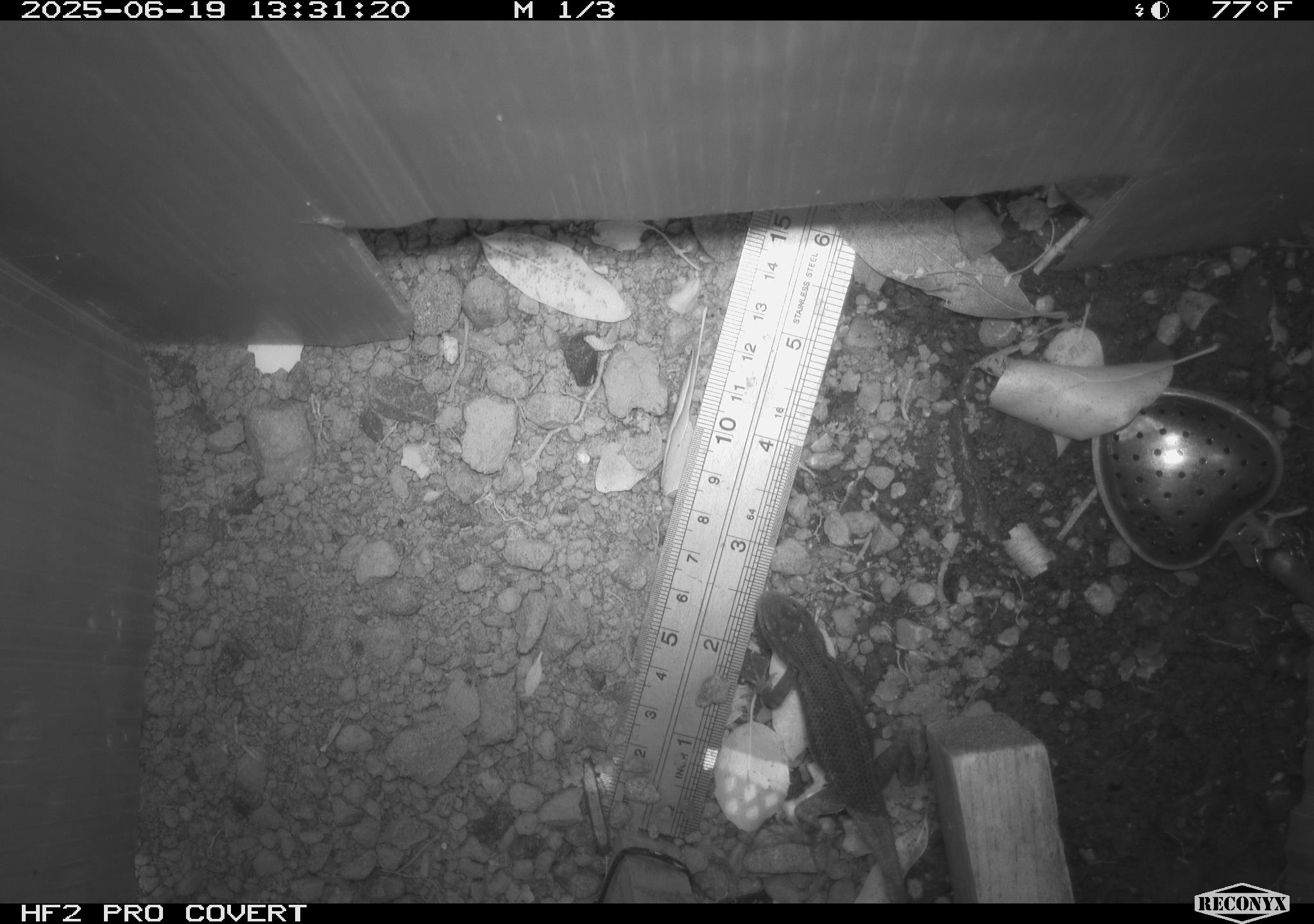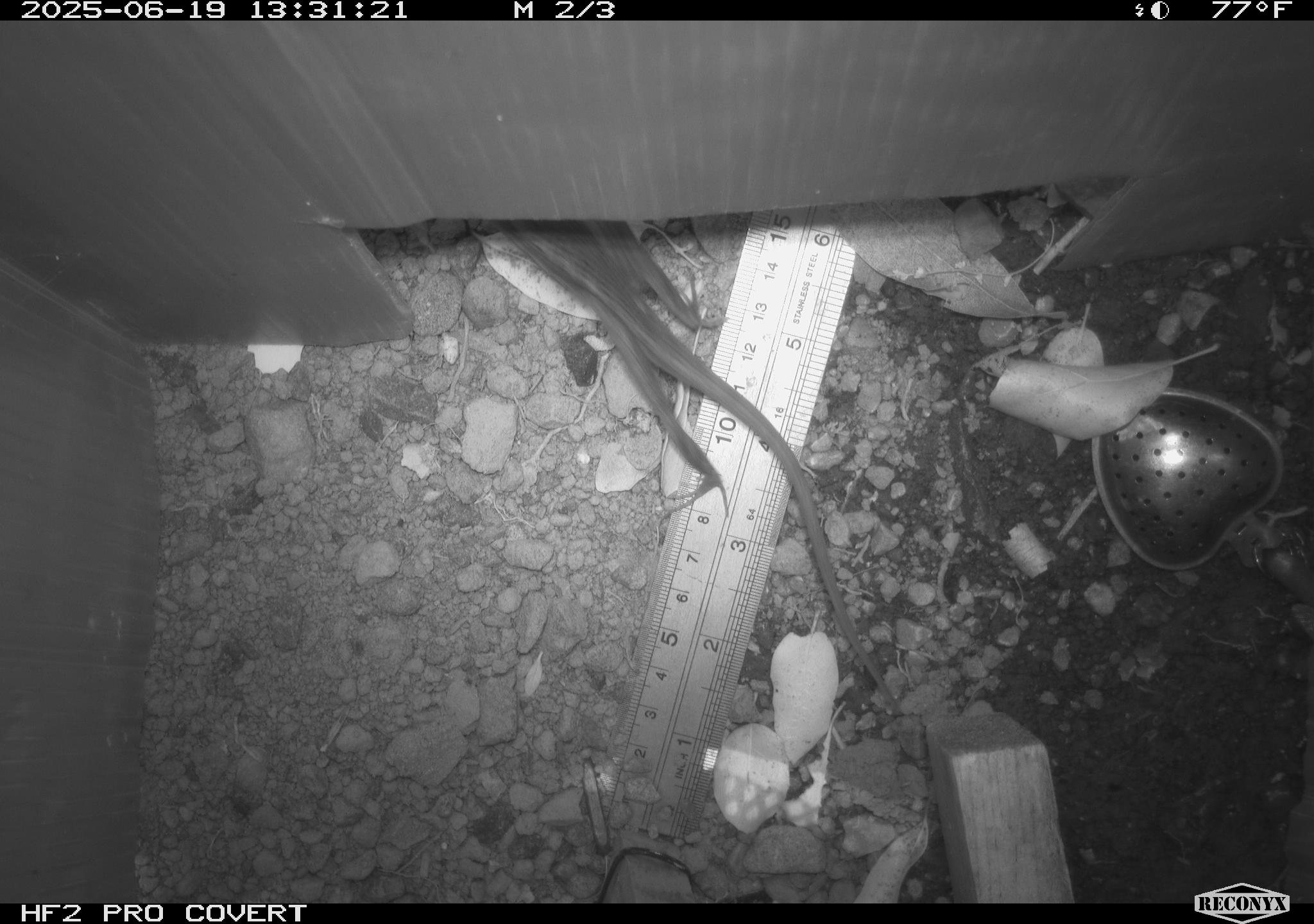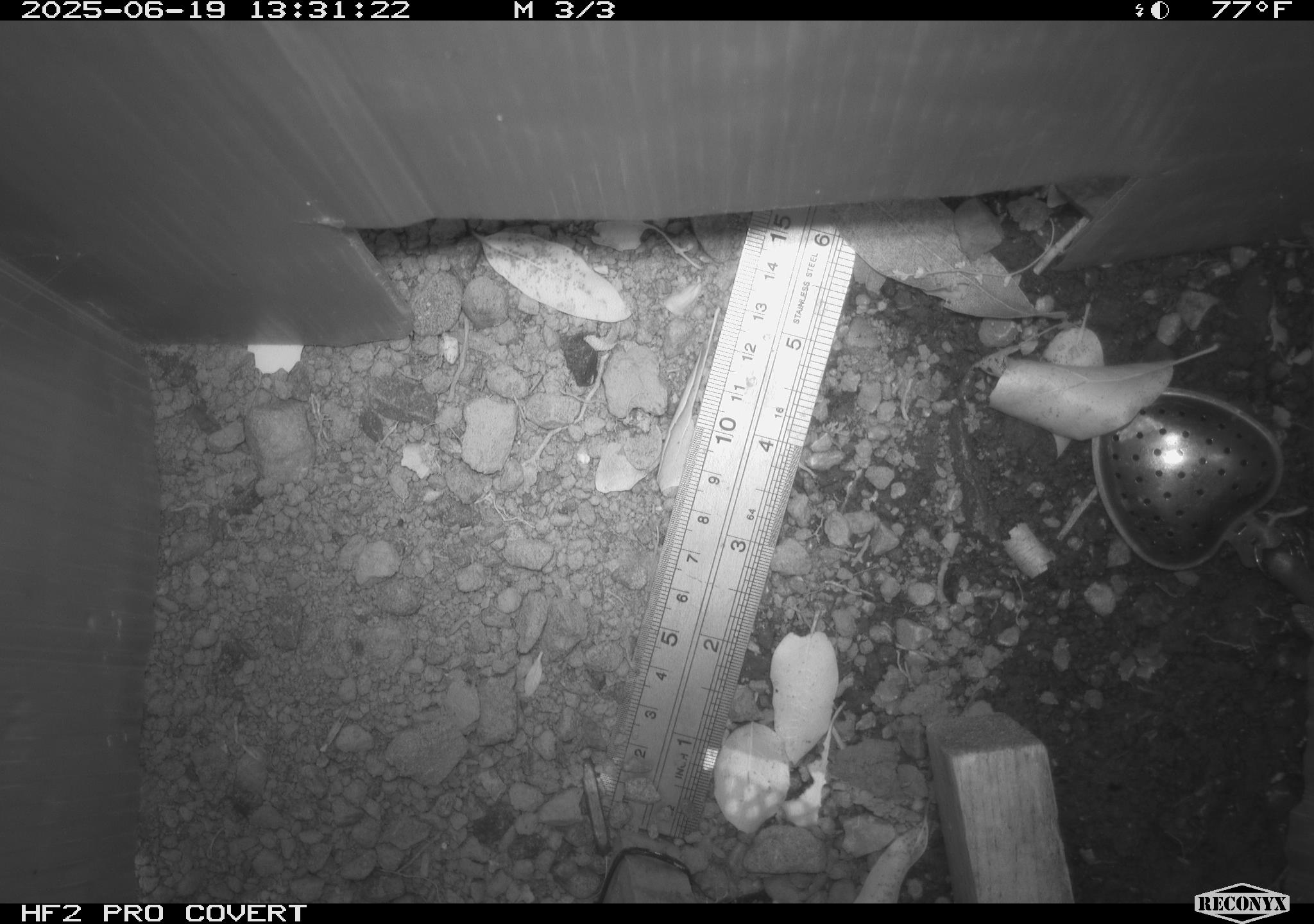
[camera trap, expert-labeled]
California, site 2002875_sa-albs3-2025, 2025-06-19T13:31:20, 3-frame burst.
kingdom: Animalia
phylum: Chordata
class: Reptilia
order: Squamata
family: Phrynosomatidae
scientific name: Phrynosomatidae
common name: north american spiny lizards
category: sceloporus/uta species